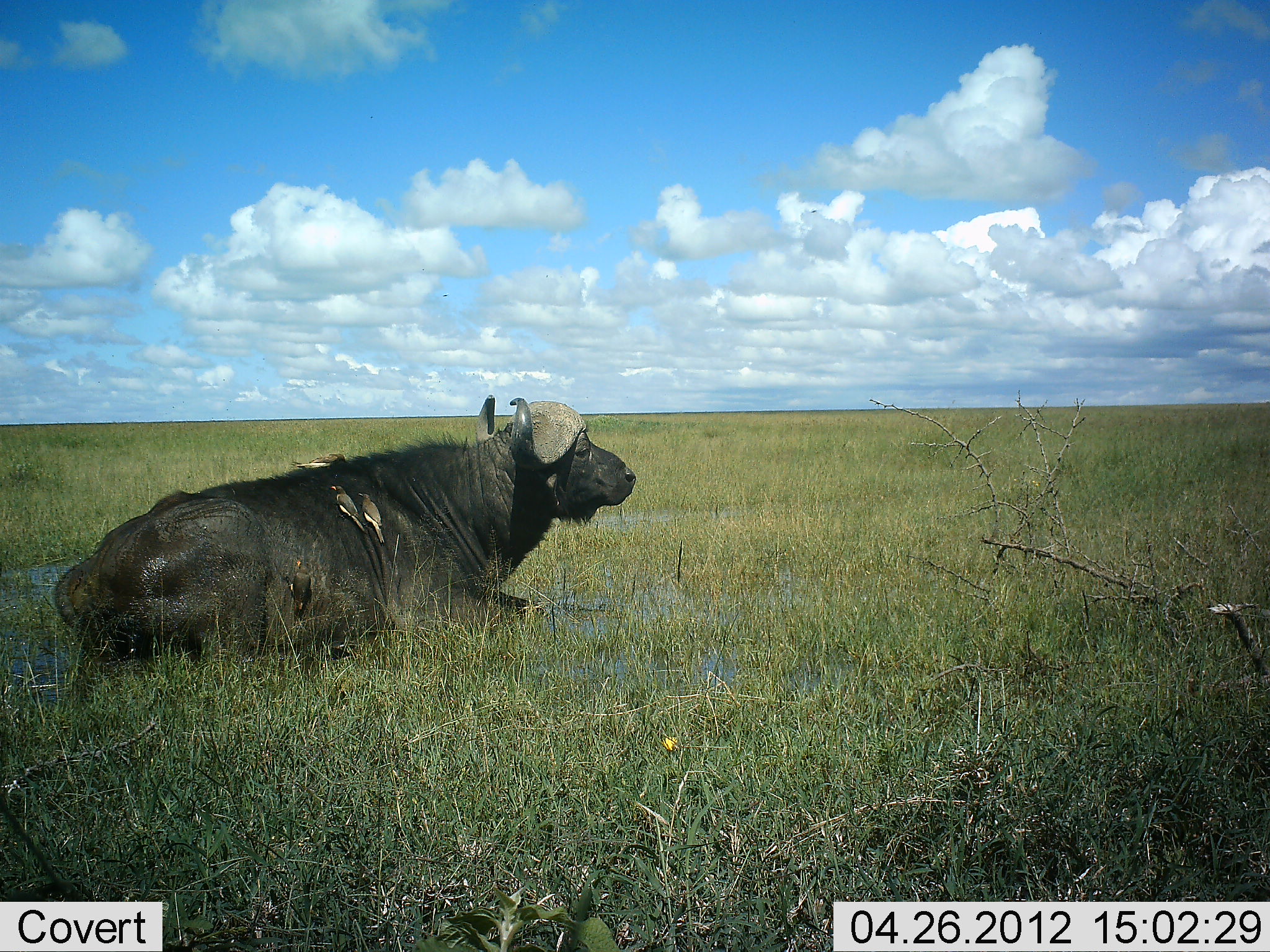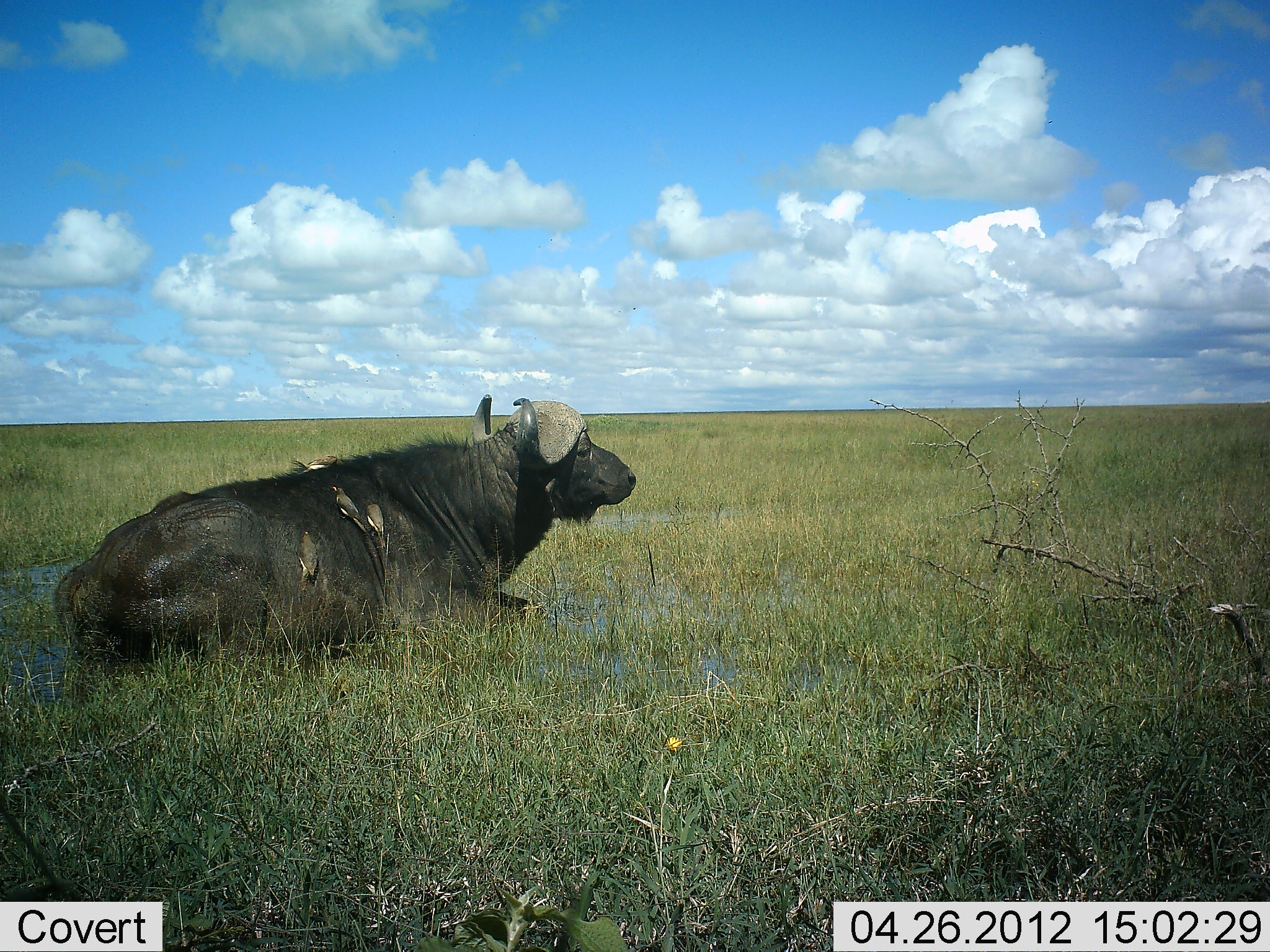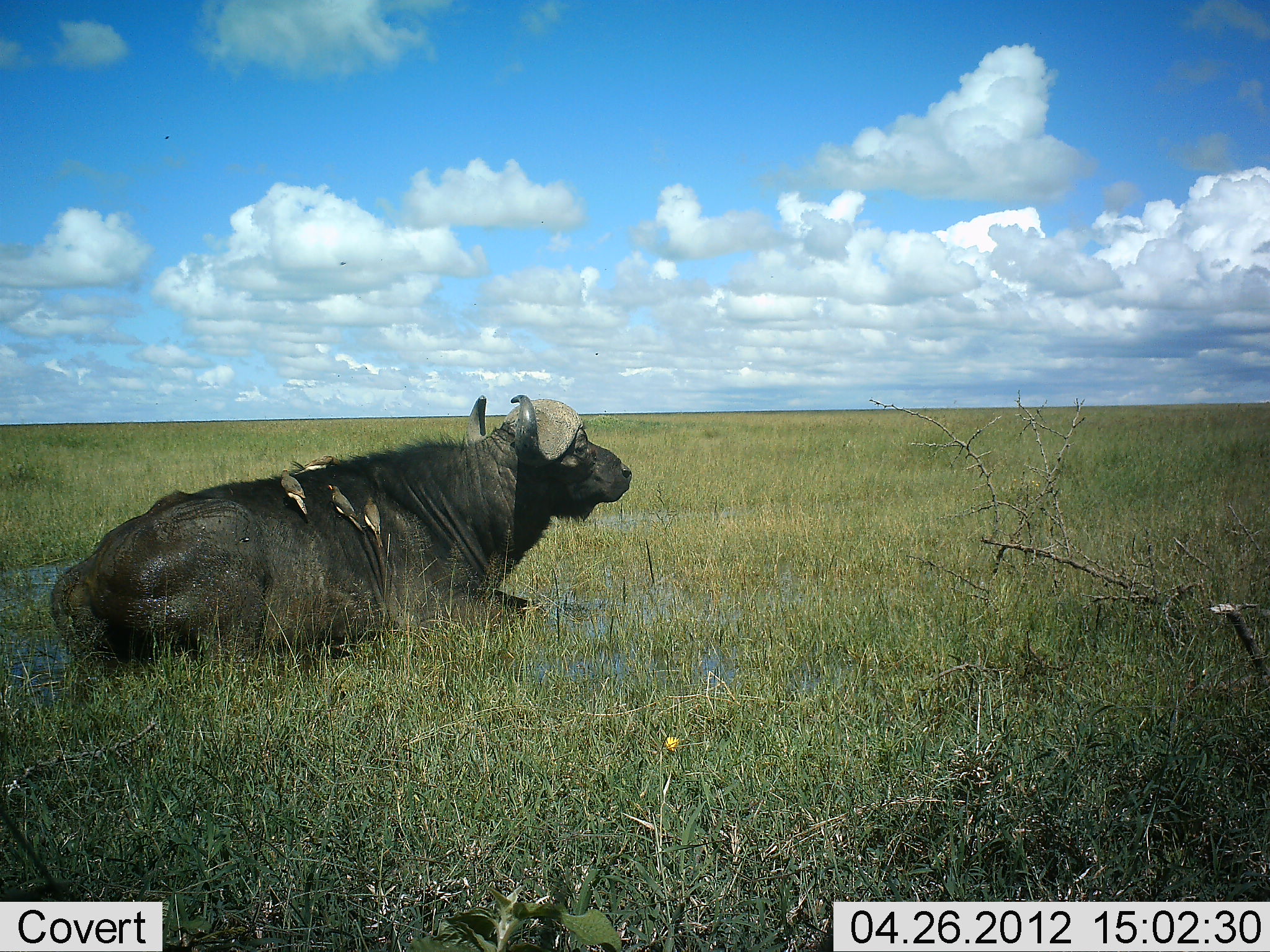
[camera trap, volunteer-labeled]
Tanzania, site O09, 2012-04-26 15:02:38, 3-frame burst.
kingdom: Animalia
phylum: Chordata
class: Mammalia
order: Artiodactyla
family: Bovidae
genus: Syncerus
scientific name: Syncerus caffer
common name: cape buffalo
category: buffalo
Buffalo (cape buffalo) (Syncerus caffer), count 1. Behavior (volunteer vote fractions): standing 0%, resting 100%, moving 0%, interacting 3%. Young present (vote fraction): 0%. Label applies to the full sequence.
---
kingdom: Animalia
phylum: Chordata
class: Aves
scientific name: Aves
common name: bird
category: otherbird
Otherbird (bird) (Aves), count 4. Behavior (volunteer vote fractions): standing 38%, resting 21%, moving 38%, interacting 17%. Young present (vote fraction): 0%. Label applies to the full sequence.